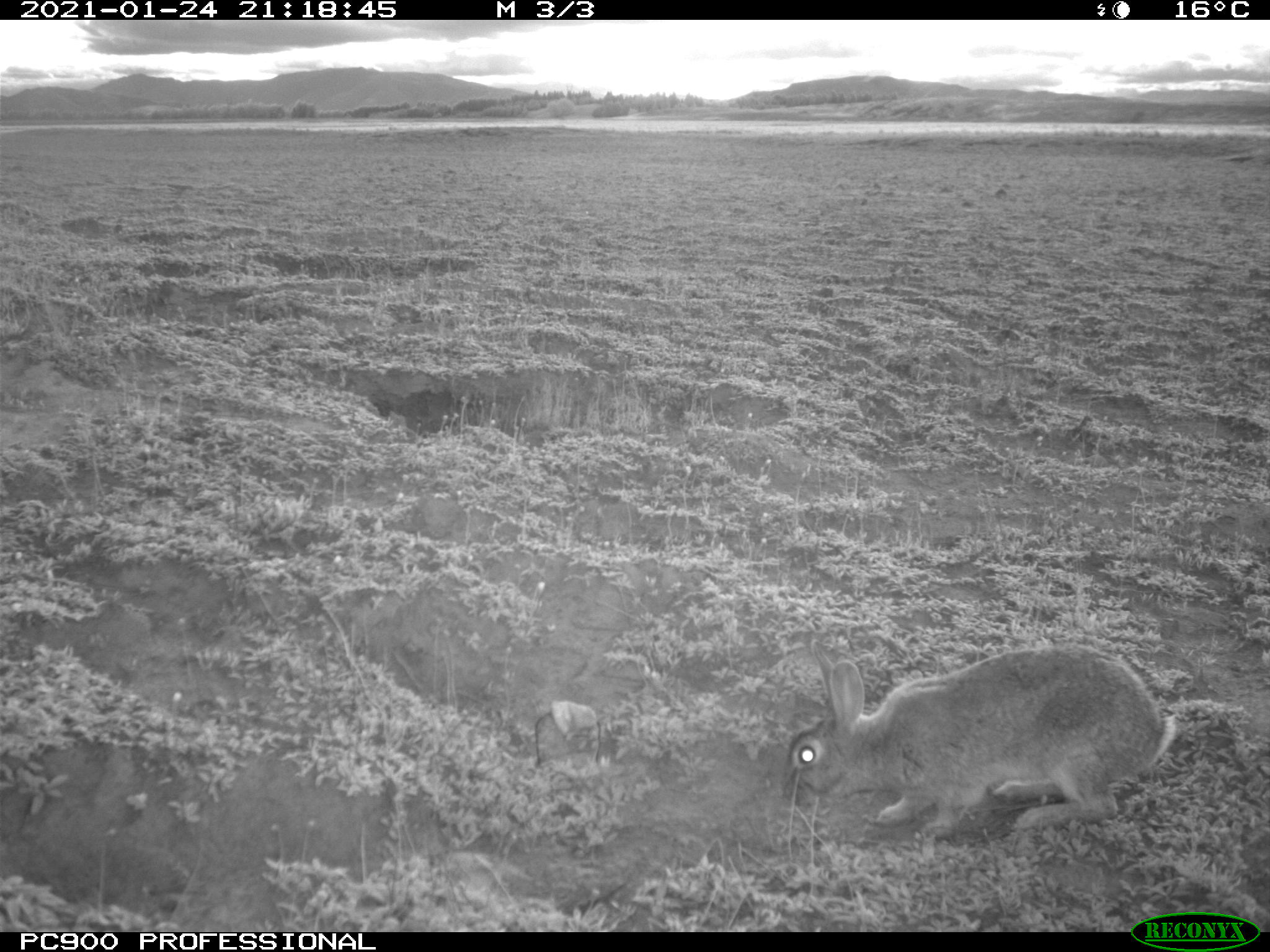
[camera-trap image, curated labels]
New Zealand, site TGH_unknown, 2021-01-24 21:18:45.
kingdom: Animalia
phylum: Chordata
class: Mammalia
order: Lagomorpha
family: Leporidae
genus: Oryctolagus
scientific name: Oryctolagus cuniculus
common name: european rabbit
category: rabbit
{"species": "rabbit (european rabbit) (Oryctolagus cuniculus)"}